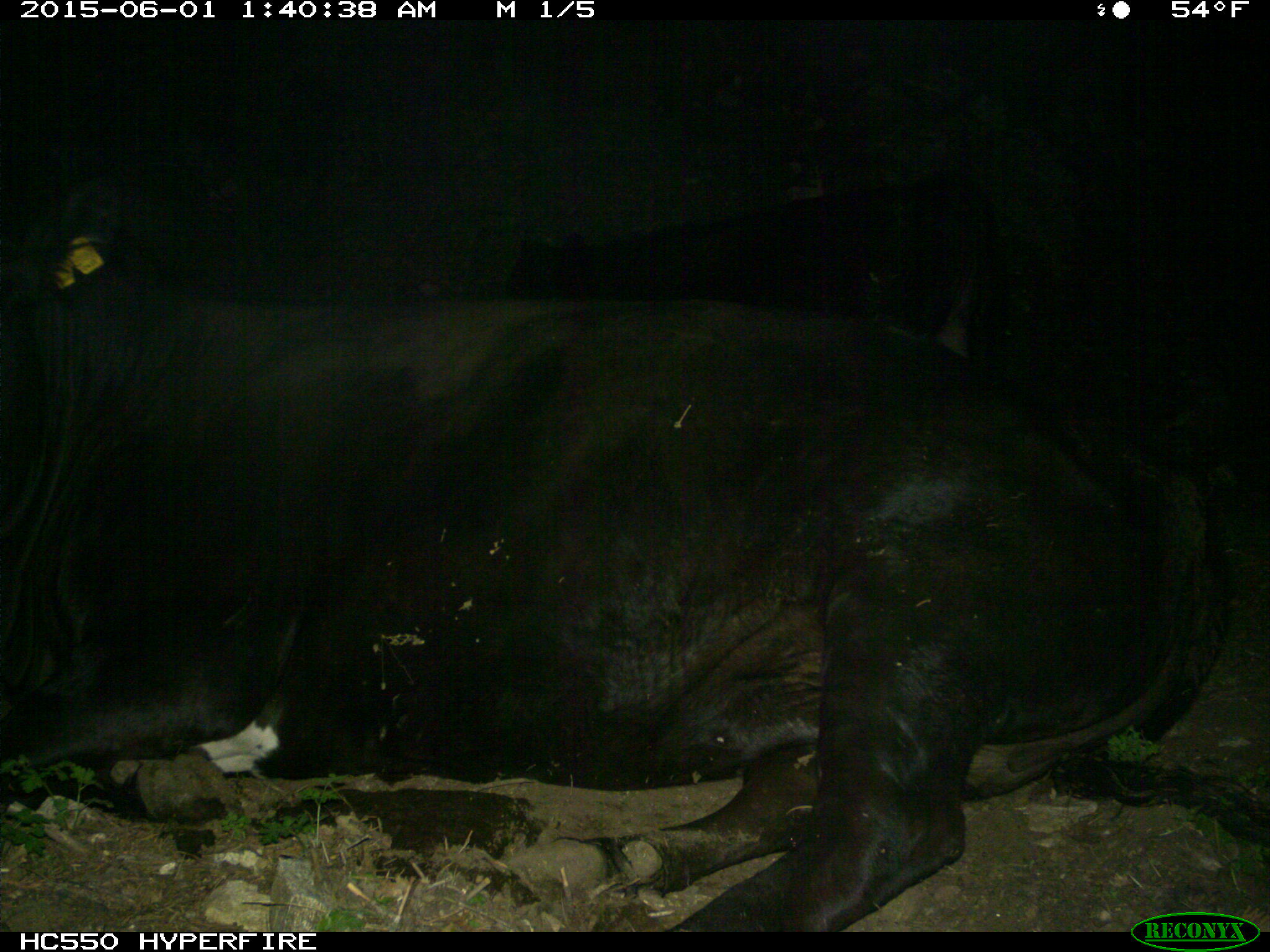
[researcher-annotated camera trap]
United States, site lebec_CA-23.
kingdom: Animalia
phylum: Chordata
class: Mammalia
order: Artiodactyla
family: Bovidae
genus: Bos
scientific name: Bos taurus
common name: domestic cow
Bos taurus (domestic cow).